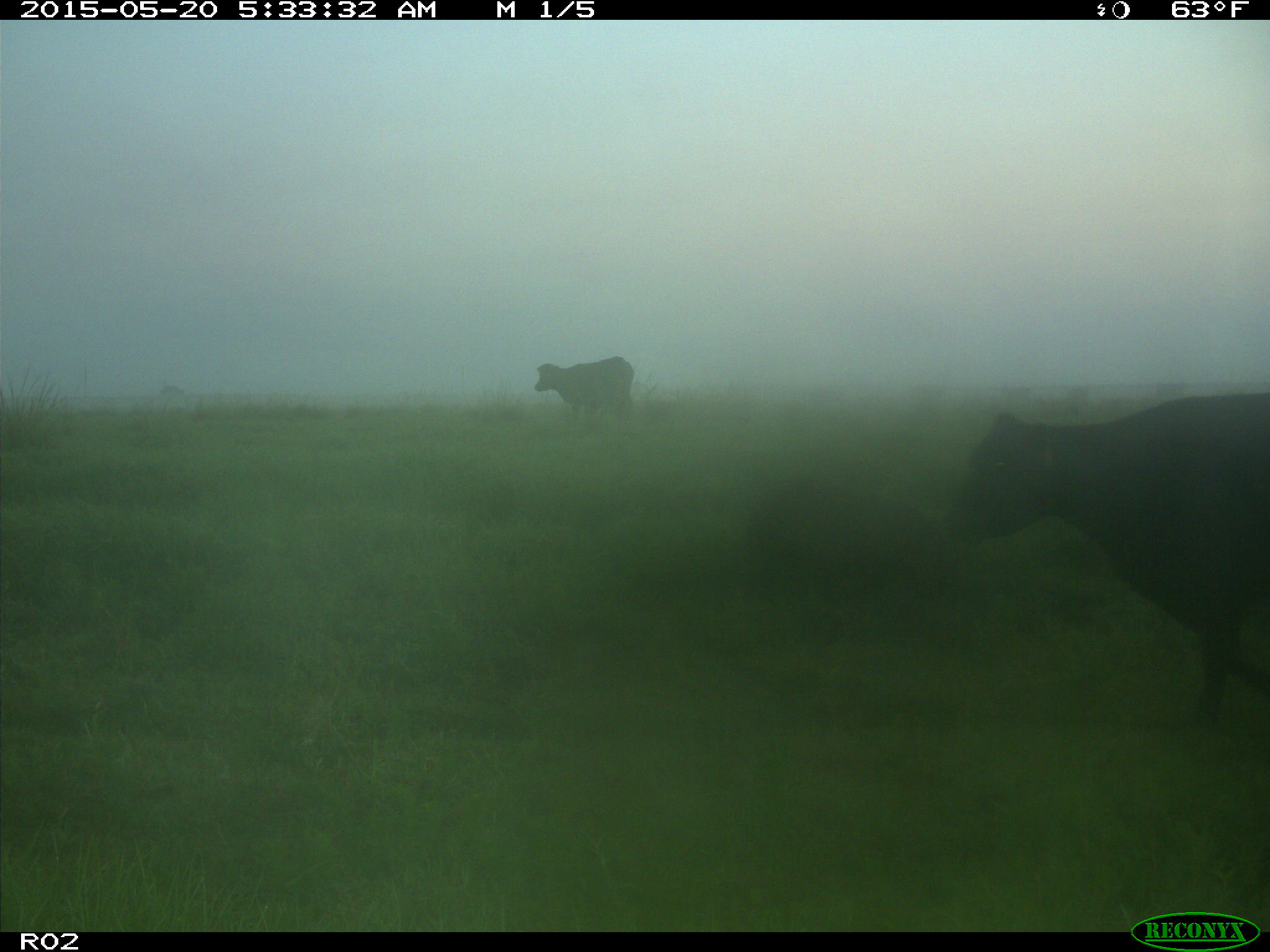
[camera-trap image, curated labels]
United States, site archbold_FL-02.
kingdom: Animalia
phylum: Chordata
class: Mammalia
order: Artiodactyla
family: Bovidae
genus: Bos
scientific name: Bos taurus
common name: domestic cow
Bos taurus (domestic cow).